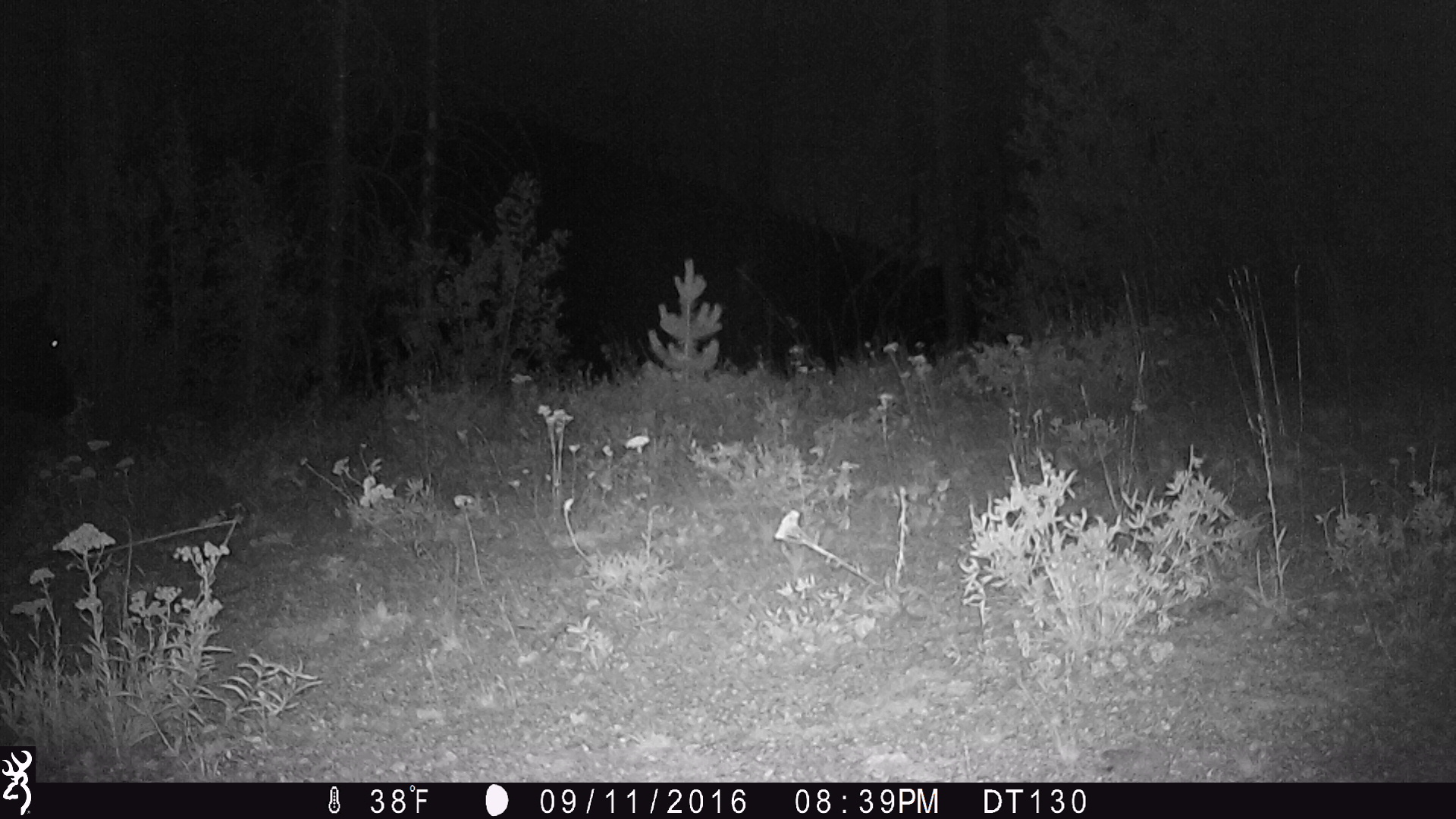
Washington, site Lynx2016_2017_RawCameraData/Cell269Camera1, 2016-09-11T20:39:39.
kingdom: Animalia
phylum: Chordata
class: Mammalia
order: Artiodactyla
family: Bovidae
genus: Bos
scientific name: Bos taurus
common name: domestic cattle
Domestic cattle (Bos taurus). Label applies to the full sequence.